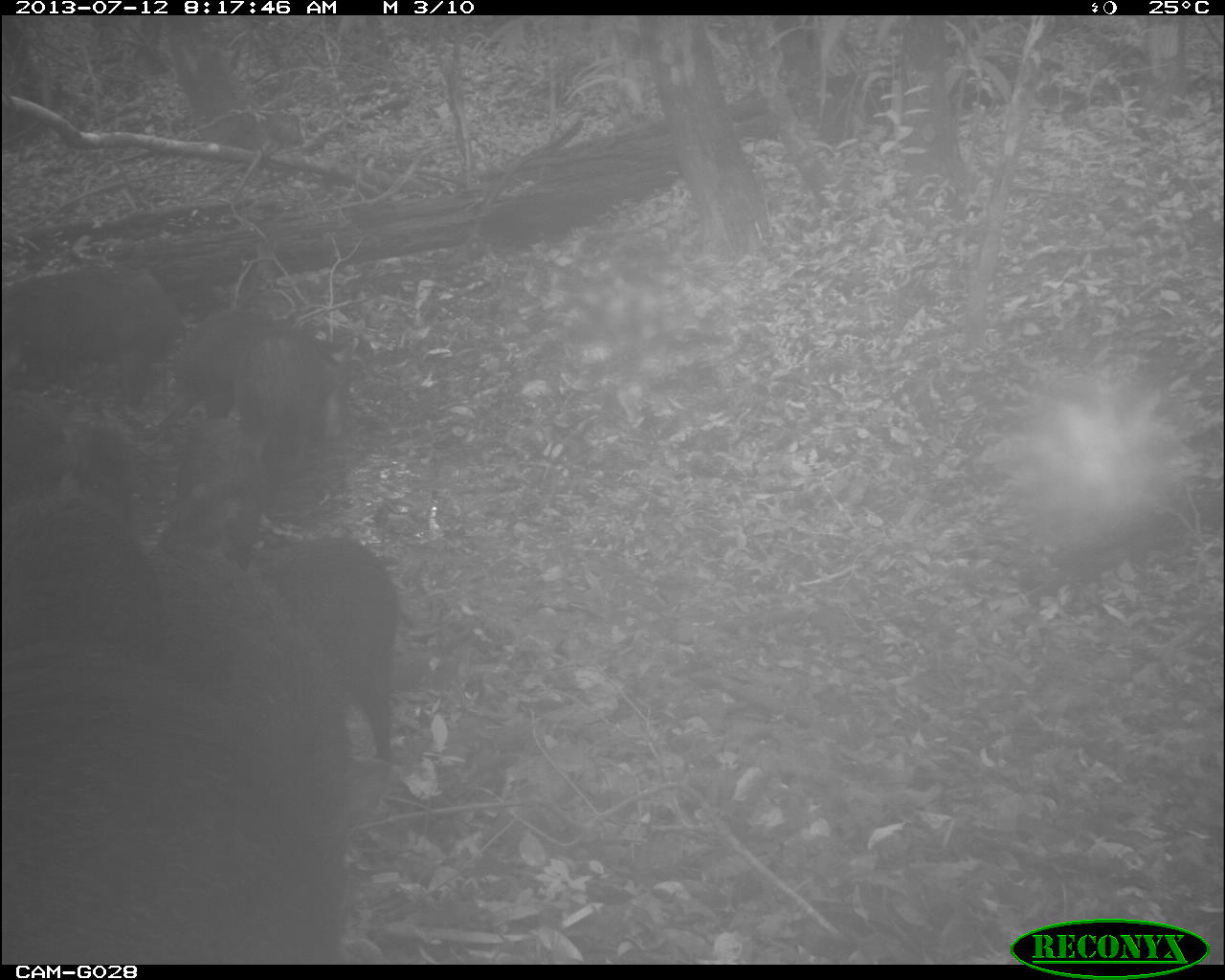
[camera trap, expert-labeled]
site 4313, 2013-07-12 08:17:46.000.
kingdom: Animalia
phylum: Chordata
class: Mammalia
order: Artiodactyla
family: Tayassuidae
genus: Tayassu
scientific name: Tayassu pecari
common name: white-lipped peccary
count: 25